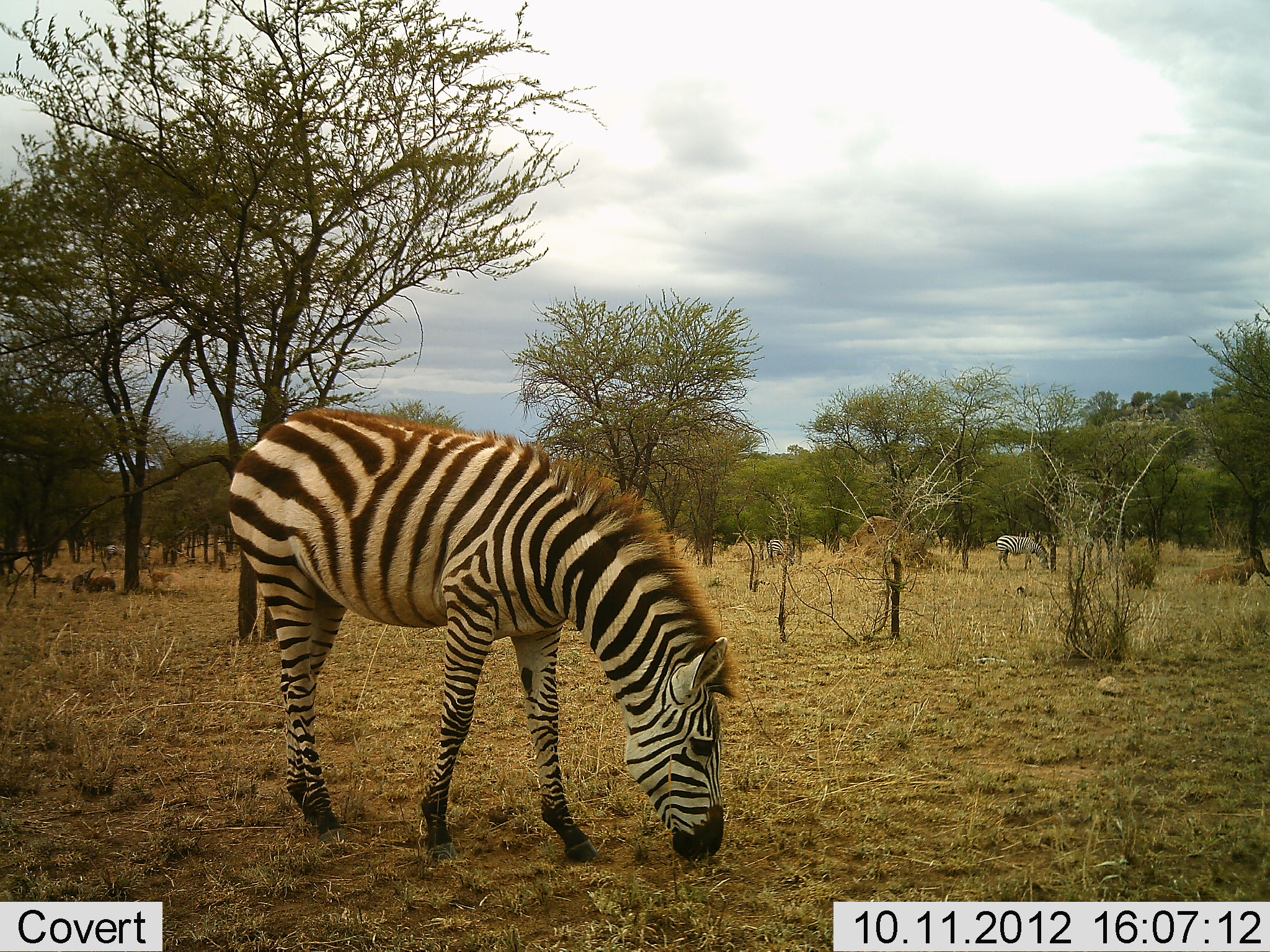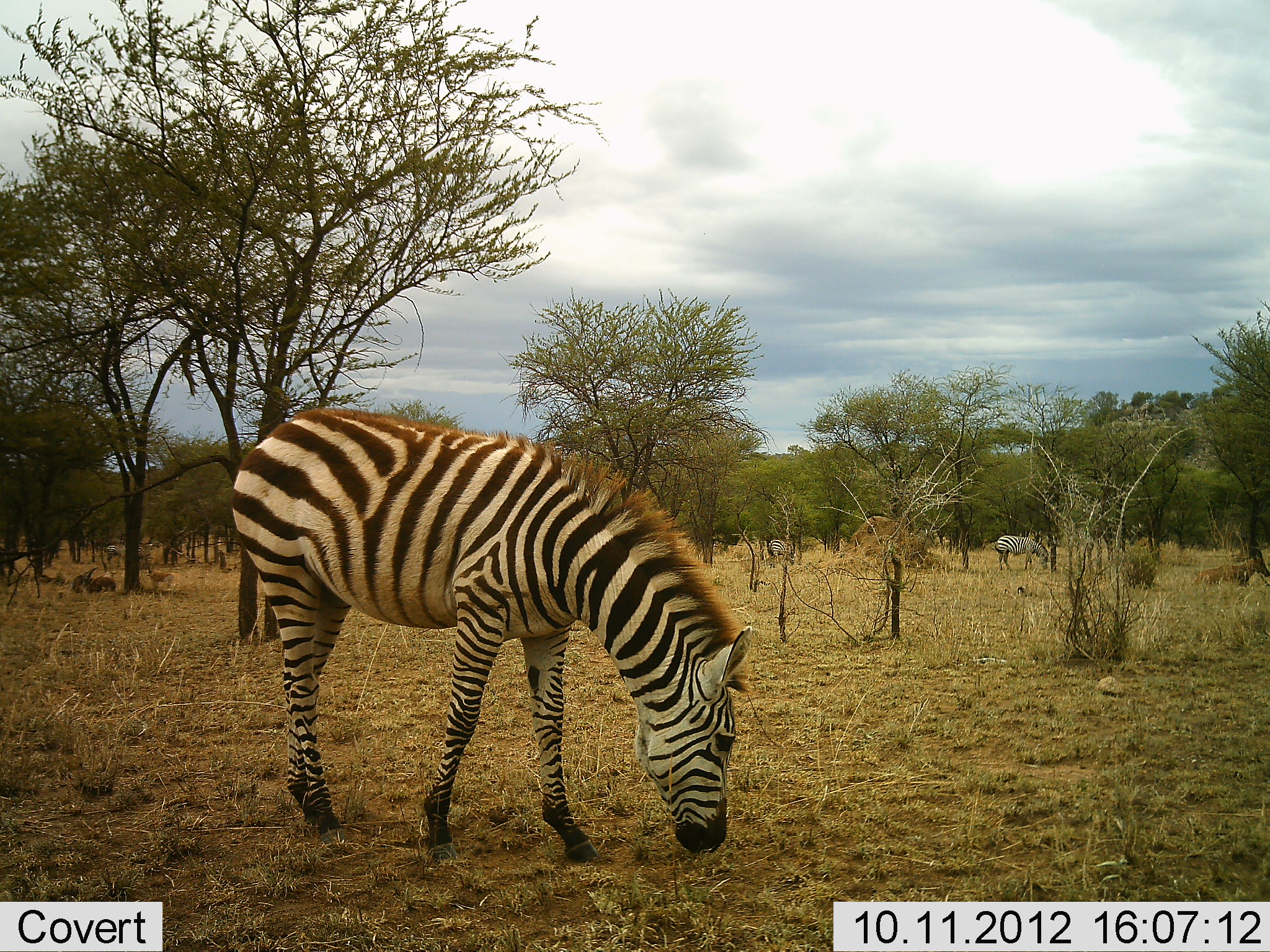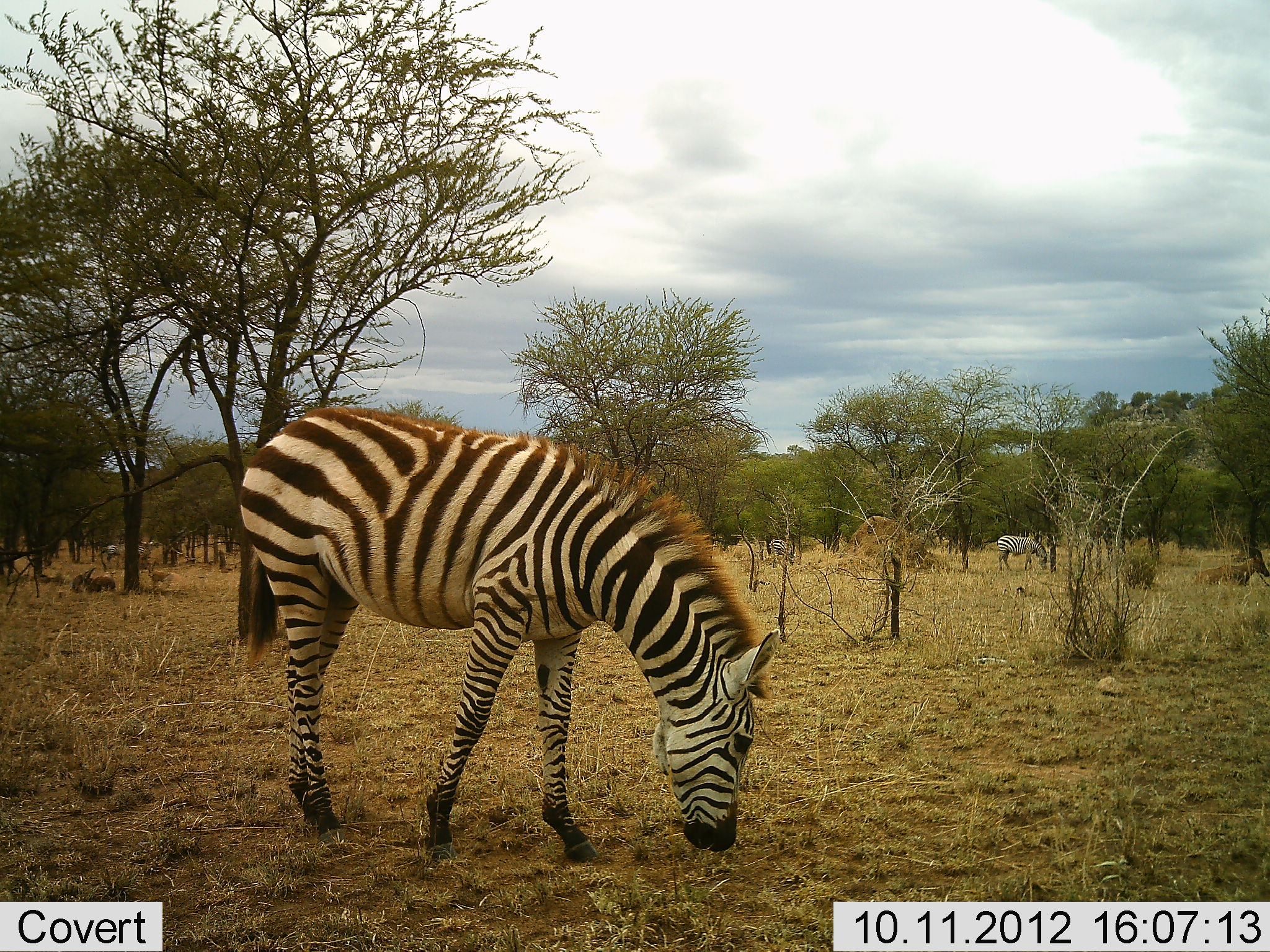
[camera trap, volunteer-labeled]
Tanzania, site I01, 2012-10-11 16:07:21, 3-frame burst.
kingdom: Animalia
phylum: Chordata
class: Mammalia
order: Perissodactyla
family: Equidae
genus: Equus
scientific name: Equus quagga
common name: plains zebra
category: zebra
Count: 3.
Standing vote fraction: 18%.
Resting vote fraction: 0%.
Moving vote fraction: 0%.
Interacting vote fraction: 0%.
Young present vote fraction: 0%.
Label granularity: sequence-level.